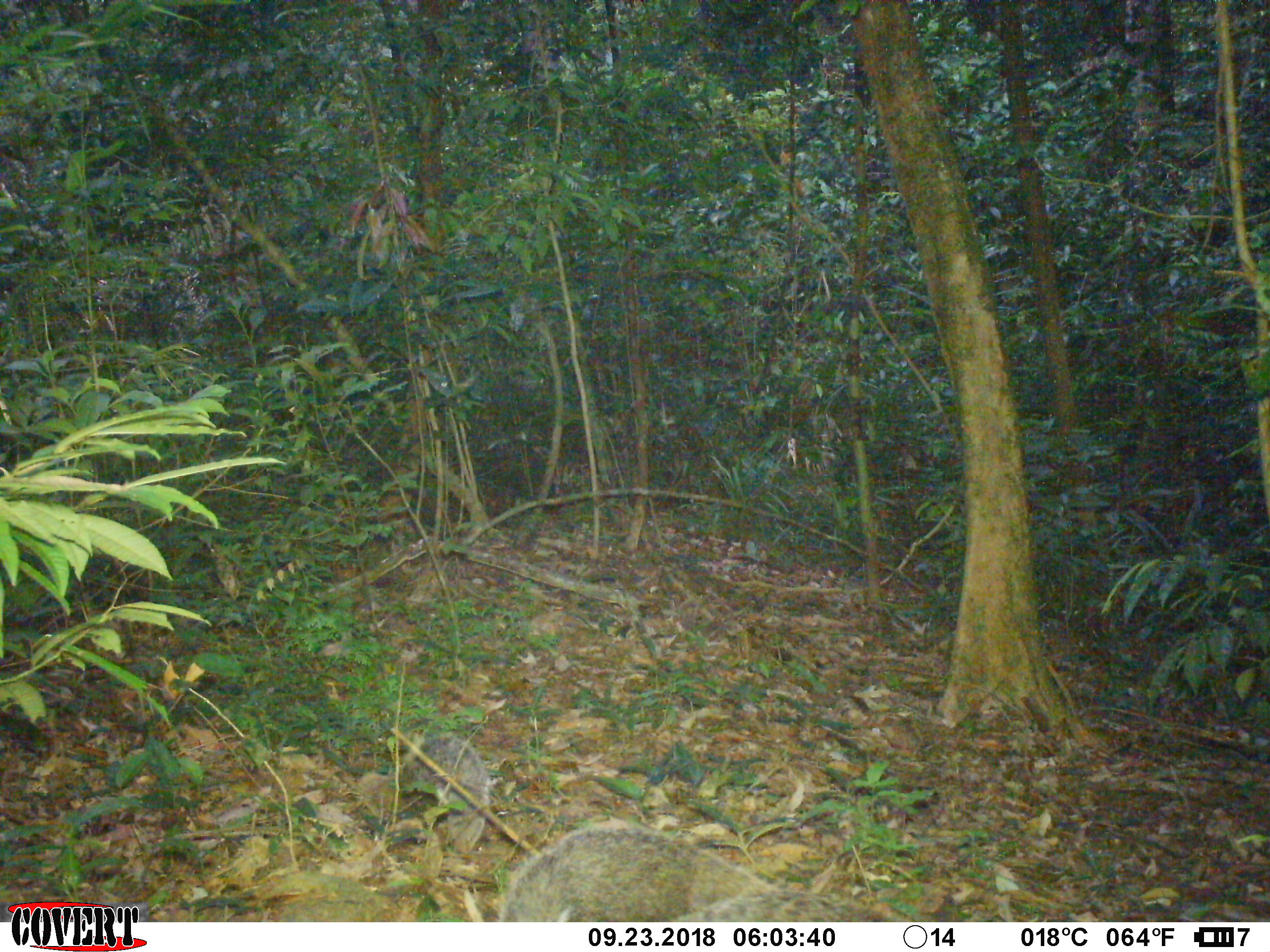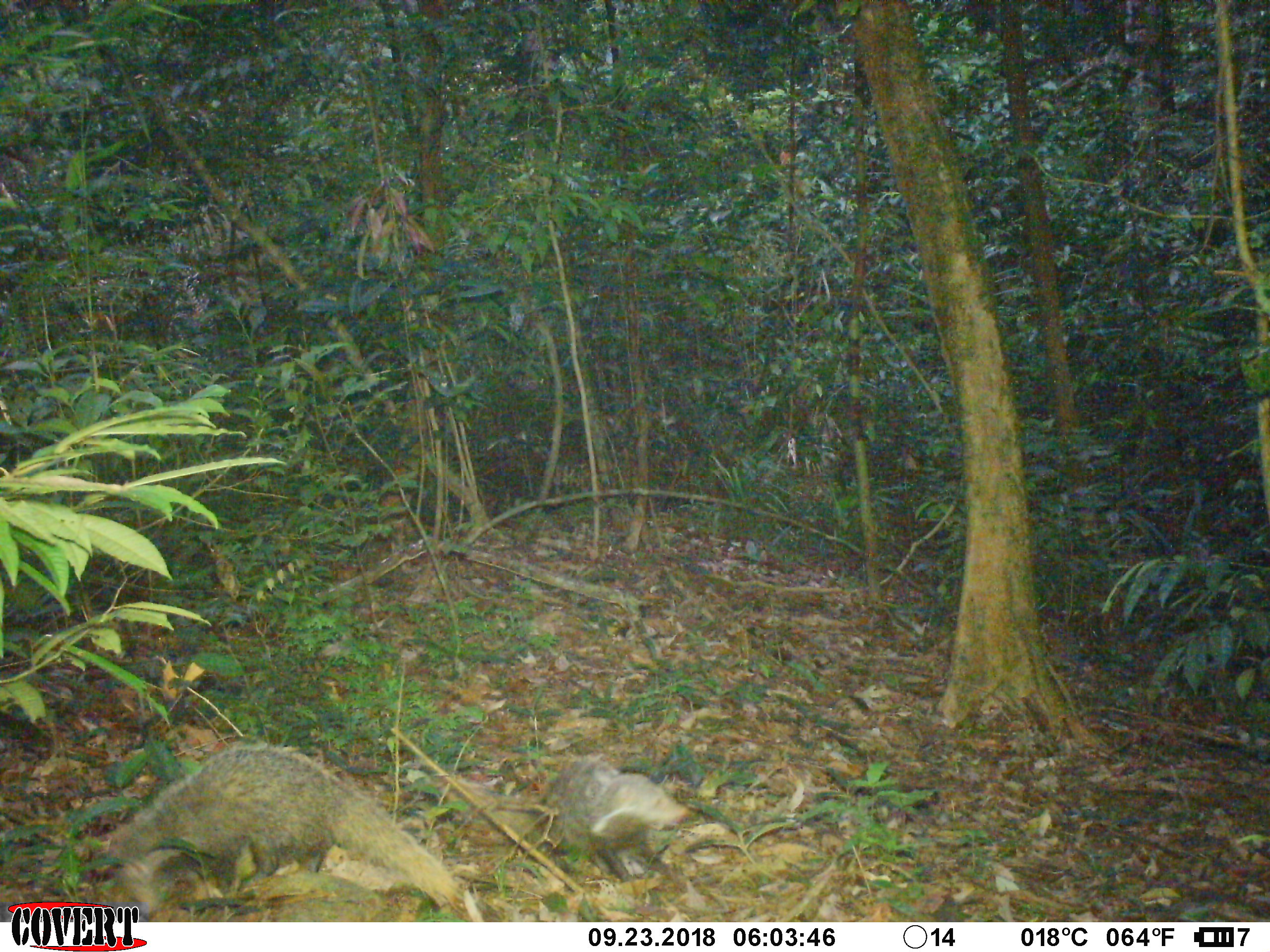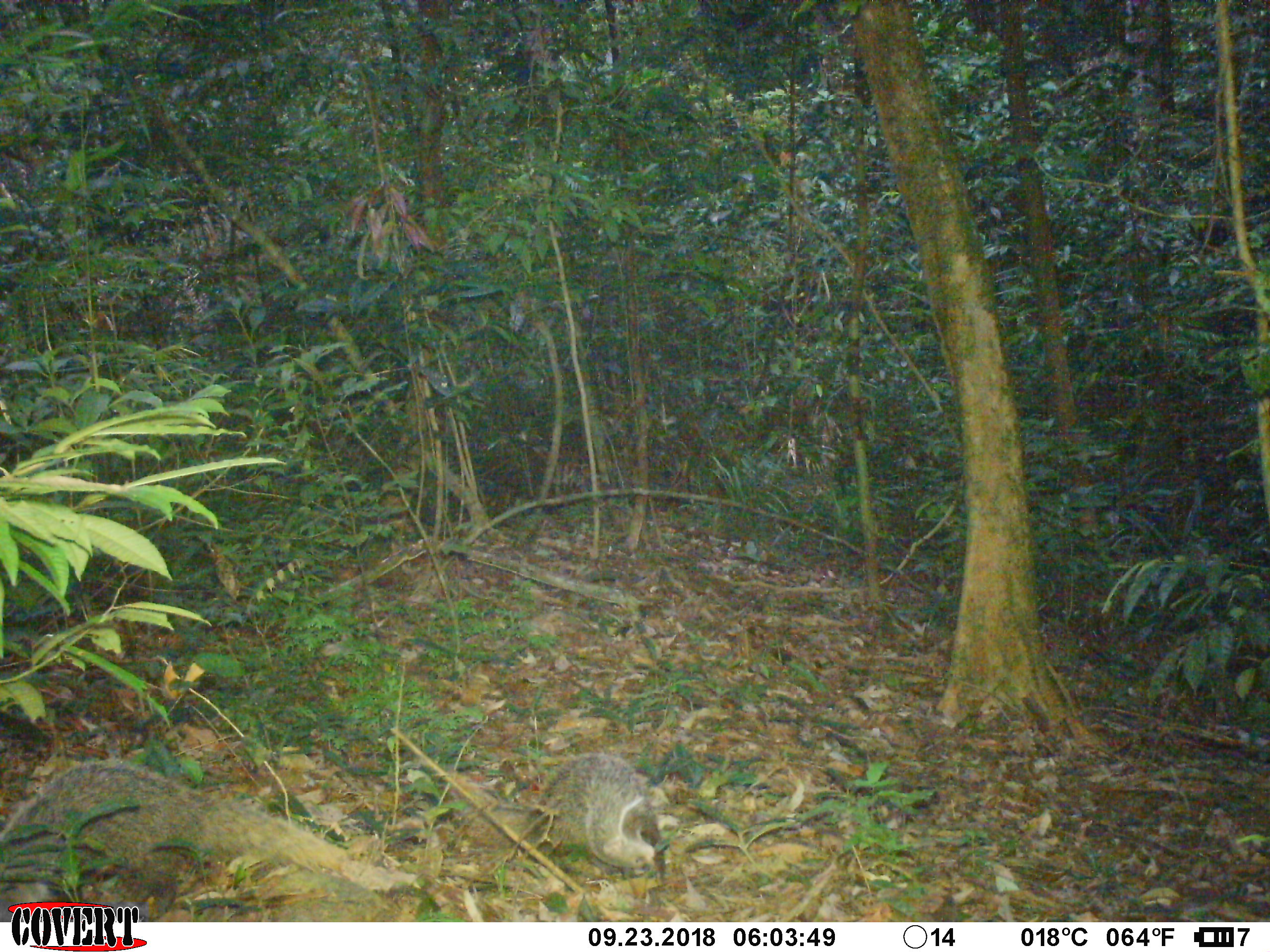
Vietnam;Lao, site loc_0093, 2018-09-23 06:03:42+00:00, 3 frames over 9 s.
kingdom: Animalia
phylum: Chordata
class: Mammalia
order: Carnivora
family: Herpestidae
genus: Urva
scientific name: Urva urva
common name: crab-eating mongoose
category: crab eating mongoose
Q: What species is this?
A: Crab eating mongoose (crab-eating mongoose) (Urva urva).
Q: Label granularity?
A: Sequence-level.